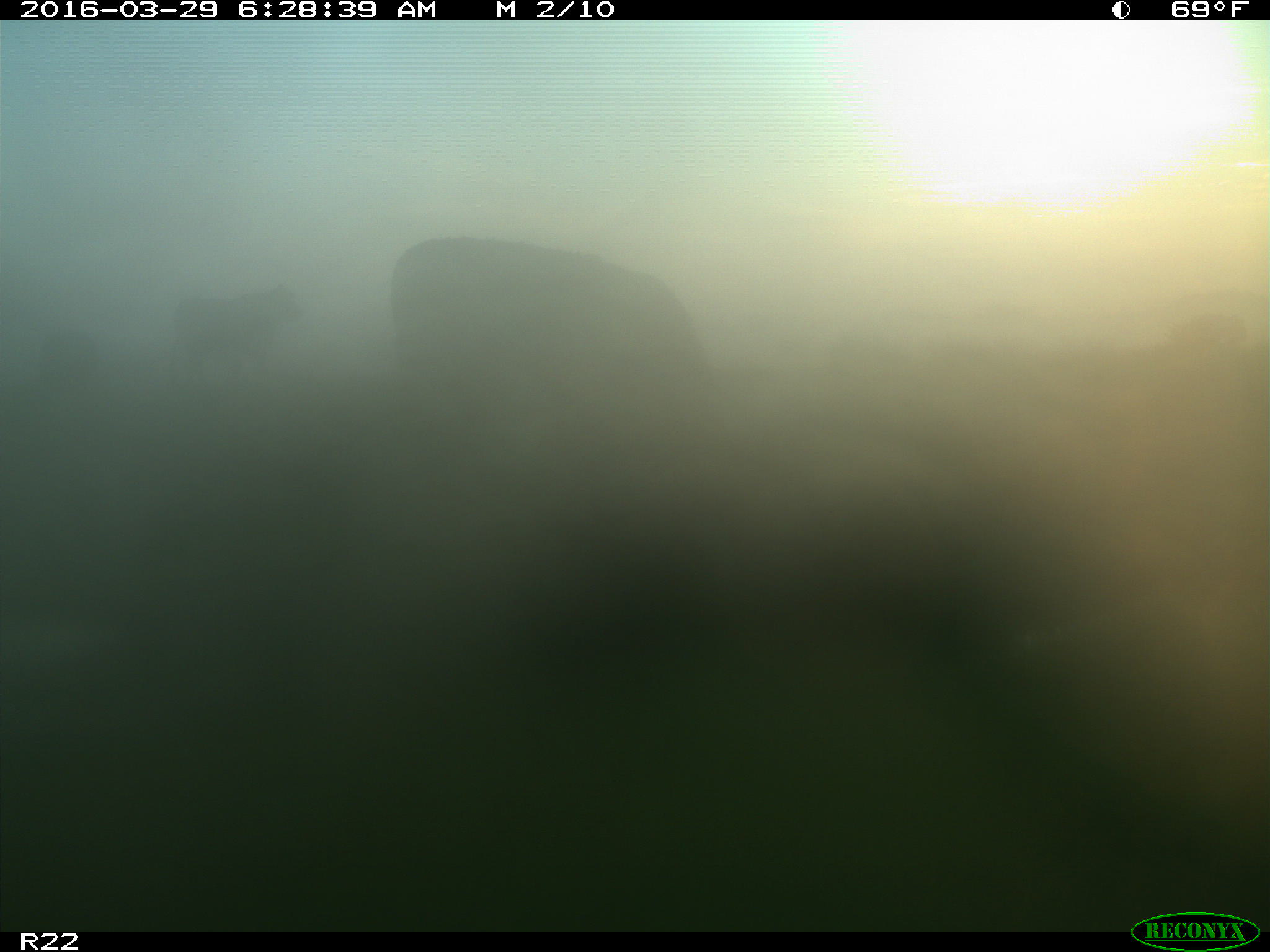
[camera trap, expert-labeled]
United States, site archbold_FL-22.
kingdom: Animalia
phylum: Chordata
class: Mammalia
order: Artiodactyla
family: Bovidae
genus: Bos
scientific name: Bos taurus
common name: domestic cow